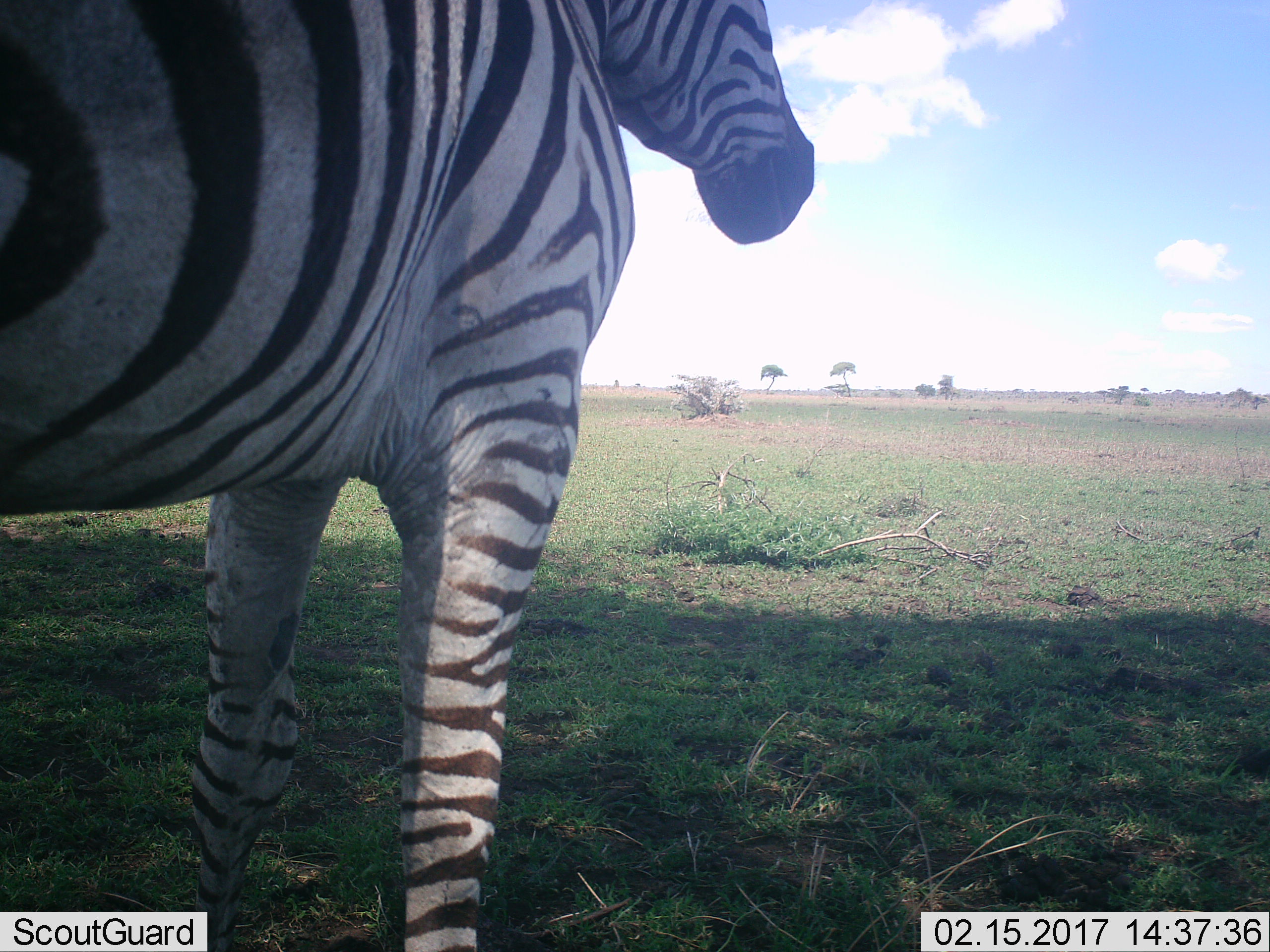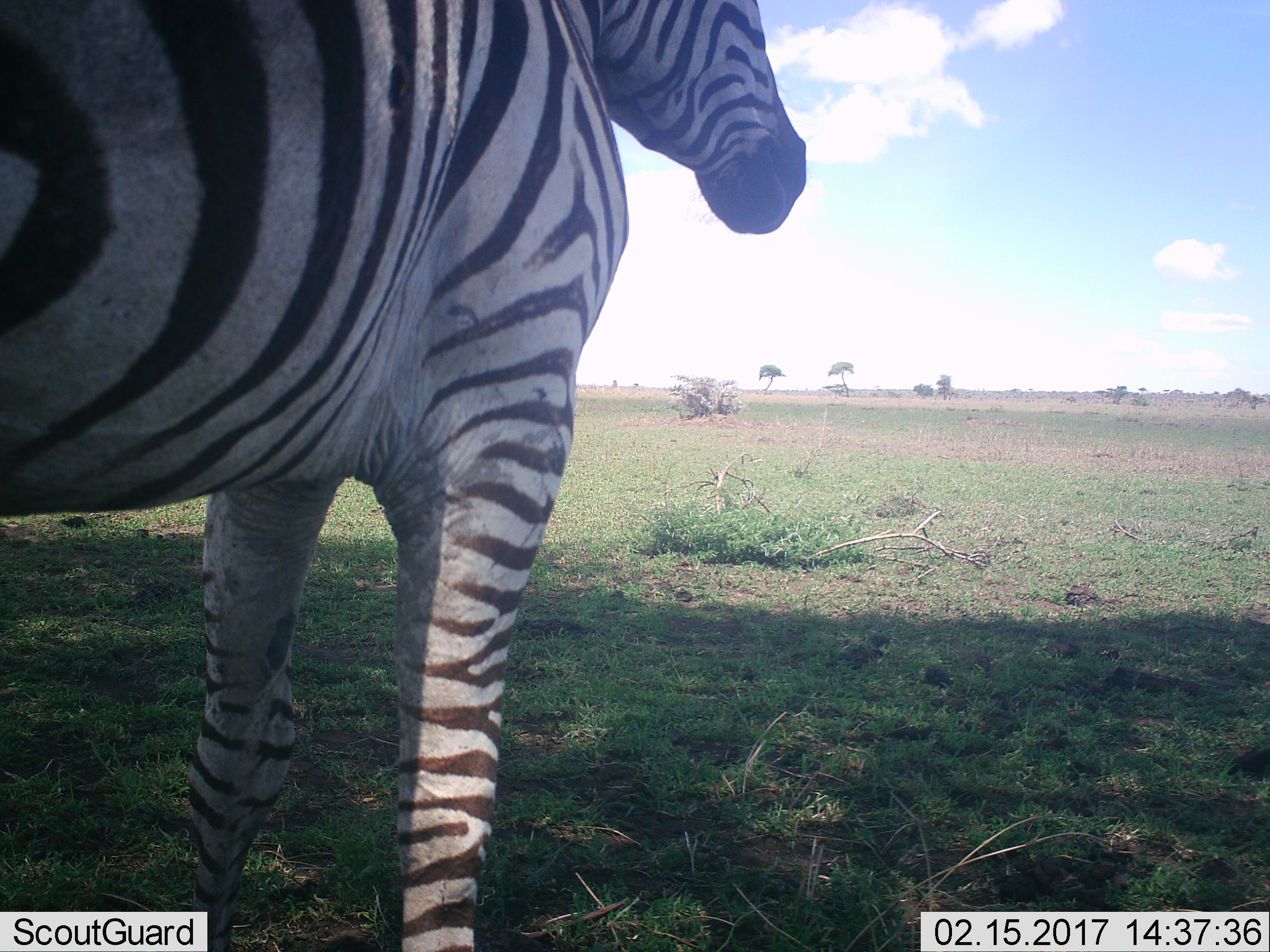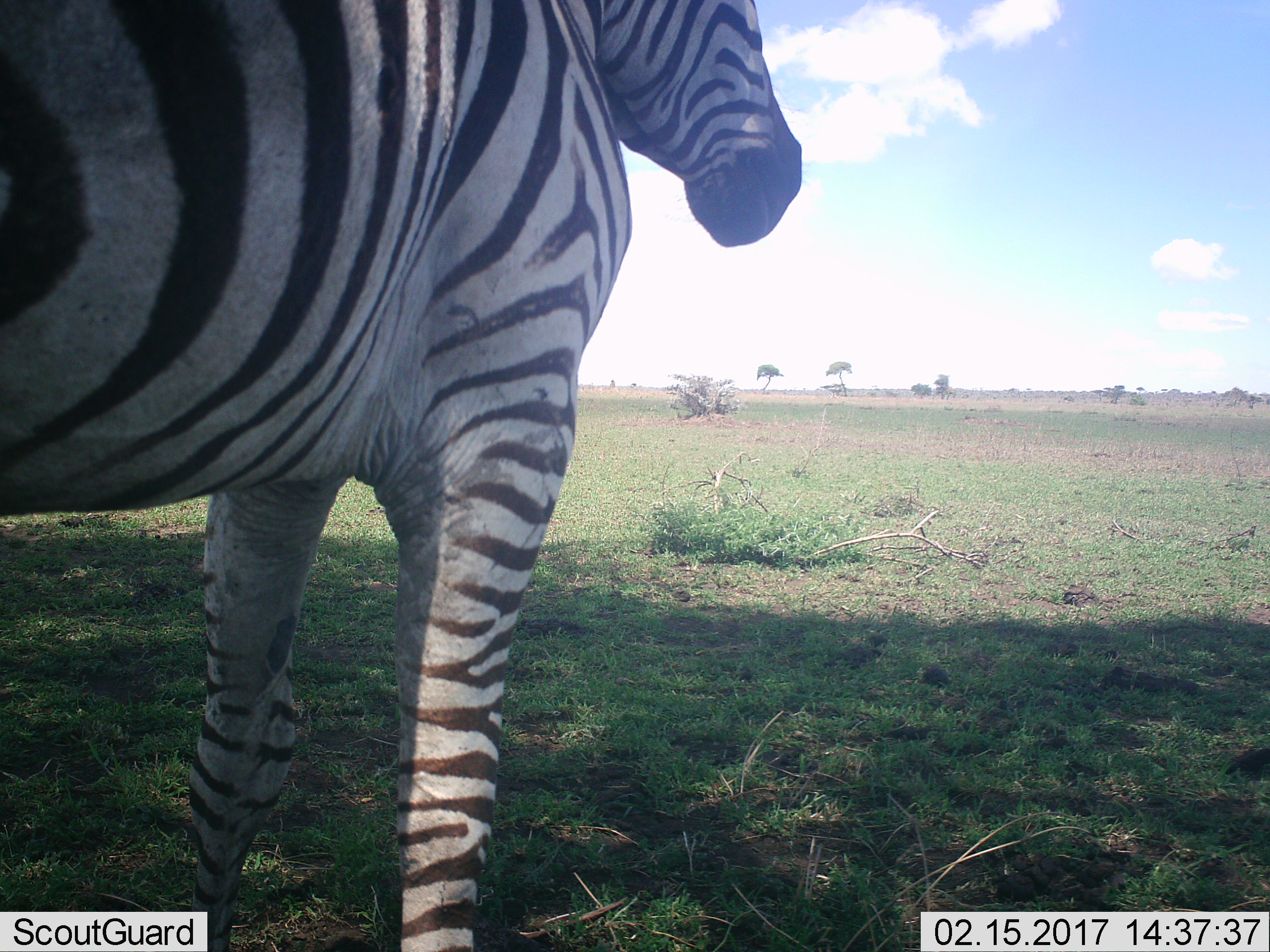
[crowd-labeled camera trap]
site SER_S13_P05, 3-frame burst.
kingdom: Animalia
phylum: Chordata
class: Mammalia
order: Perissodactyla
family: Equidae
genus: Equus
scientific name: Equus quagga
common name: plains zebra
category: zebraplains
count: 1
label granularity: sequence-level